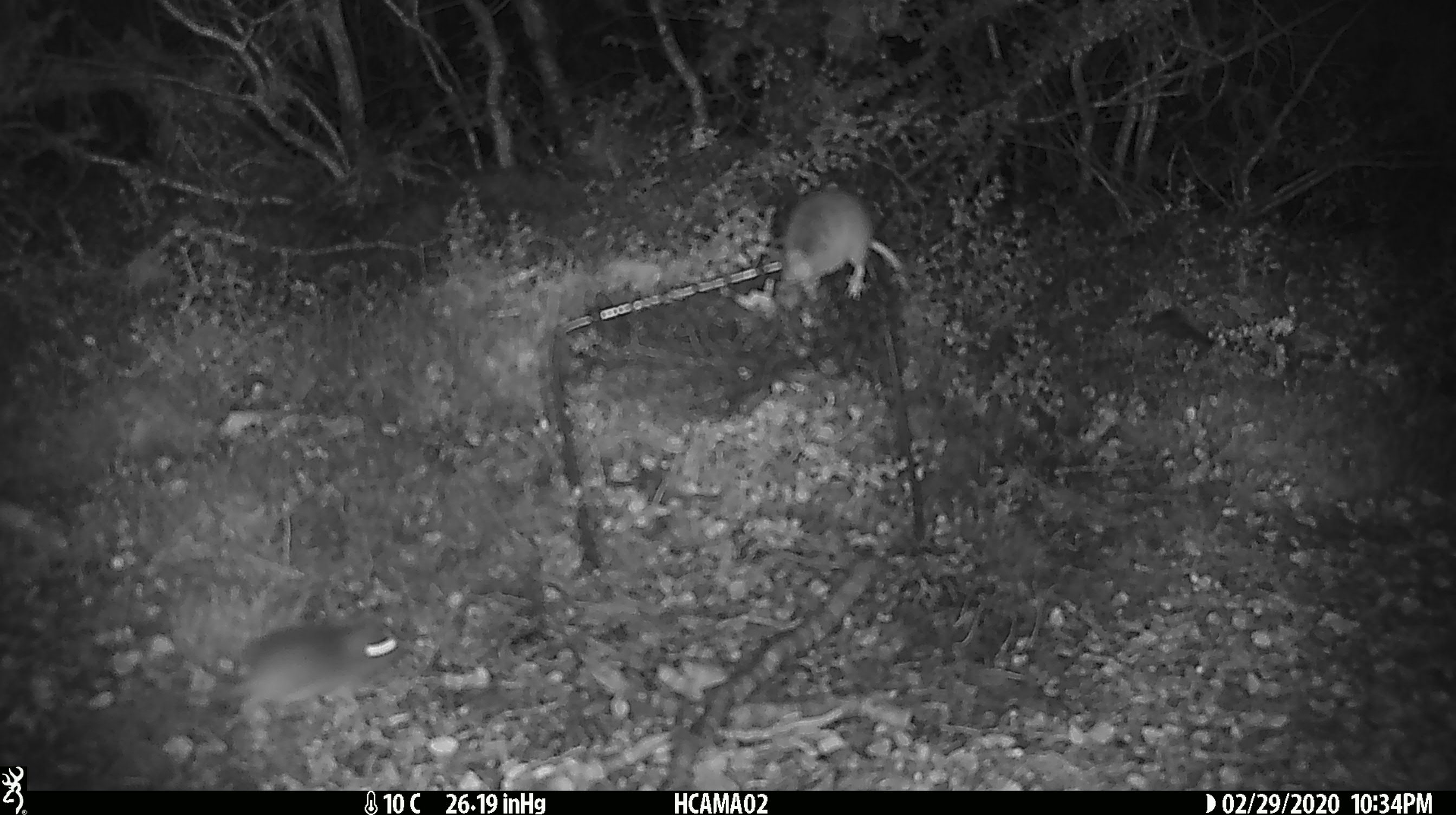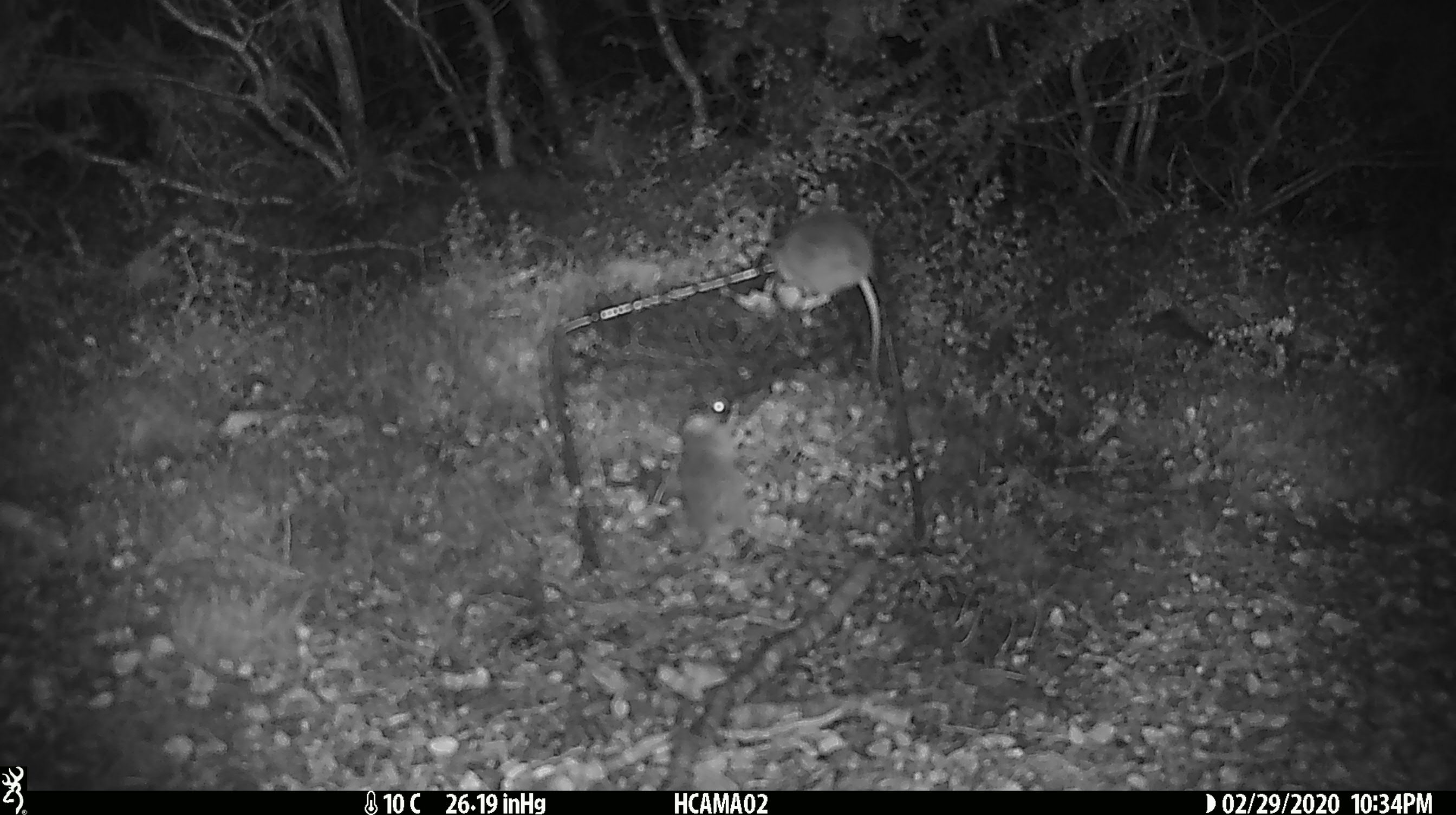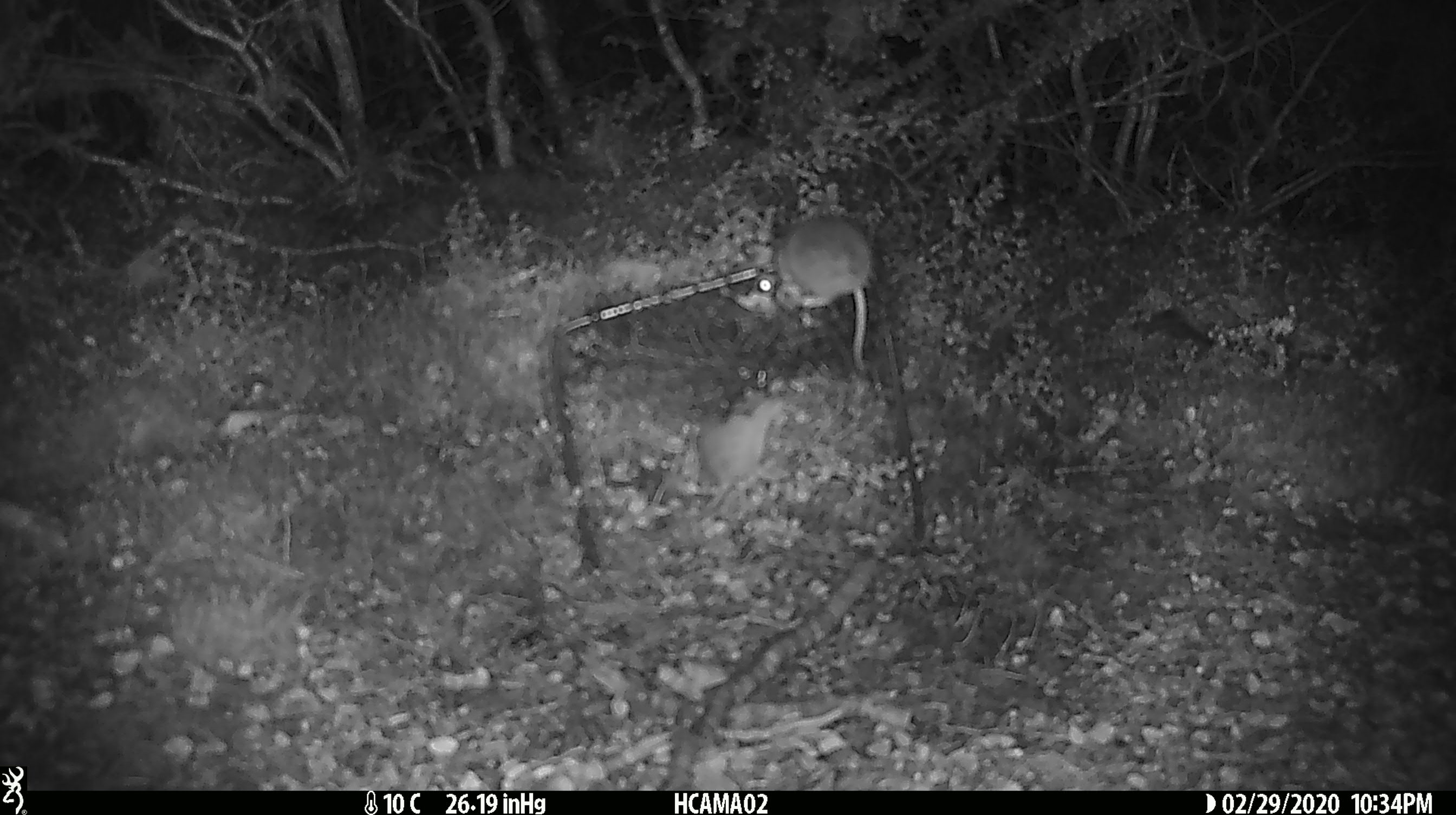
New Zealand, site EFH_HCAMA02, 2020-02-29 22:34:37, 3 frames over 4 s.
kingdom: Animalia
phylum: Chordata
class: Mammalia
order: Rodentia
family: Muridae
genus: Mus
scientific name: Mus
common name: mouse